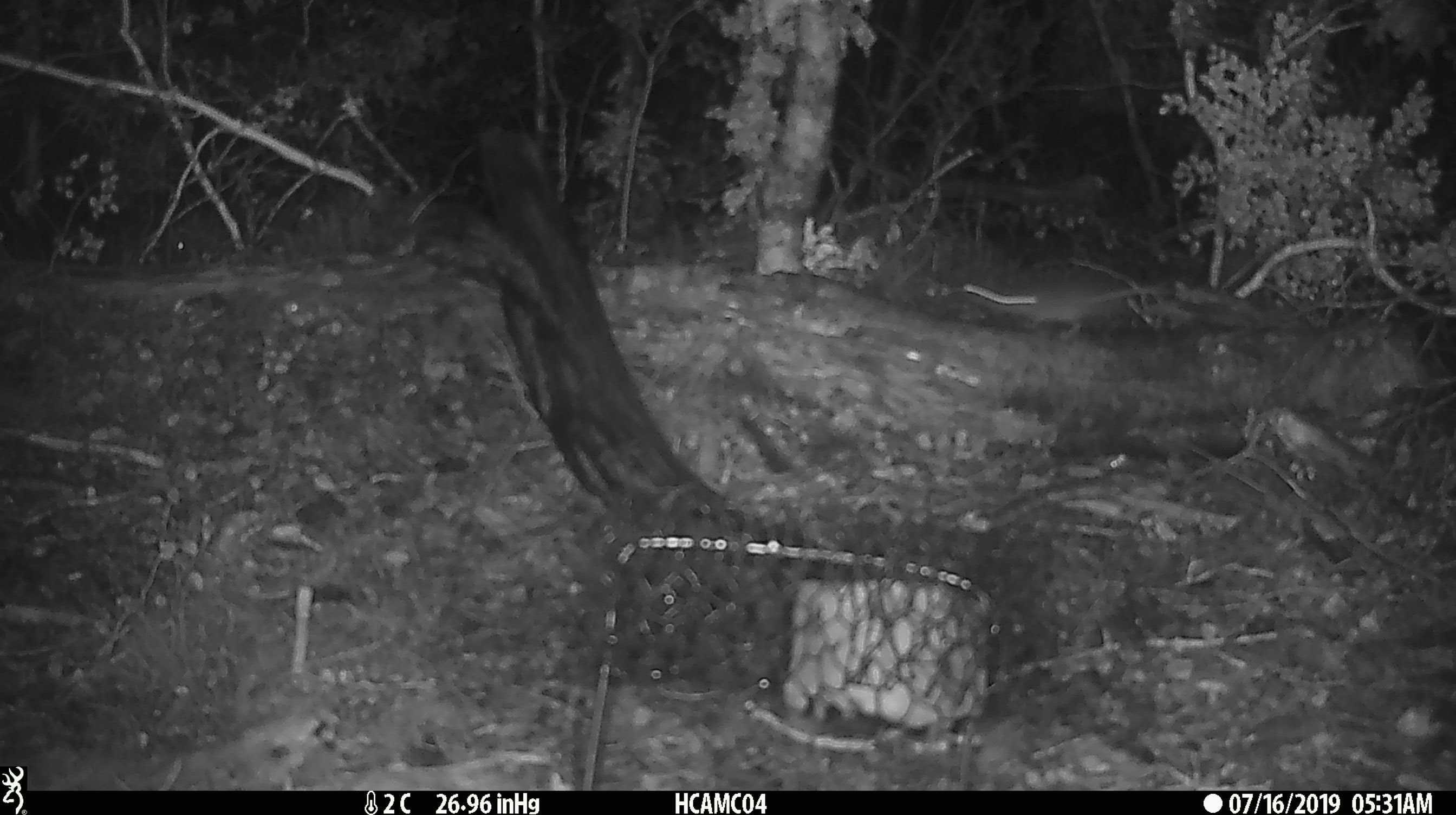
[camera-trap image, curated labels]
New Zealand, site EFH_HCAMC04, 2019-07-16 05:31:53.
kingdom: Animalia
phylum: Chordata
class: Mammalia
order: Rodentia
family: Muridae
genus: Mus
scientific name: Mus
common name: mouse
Mouse (Mus).